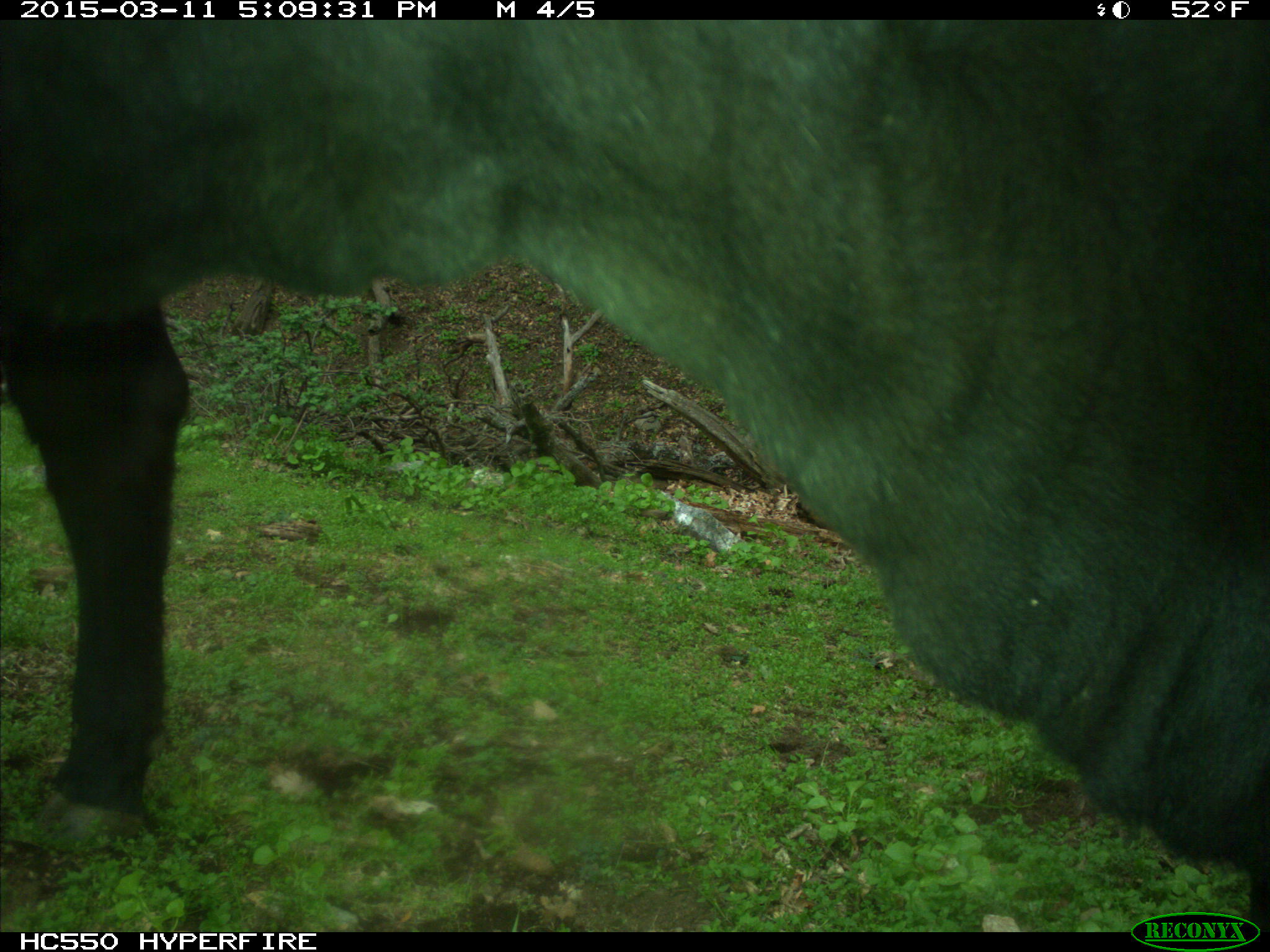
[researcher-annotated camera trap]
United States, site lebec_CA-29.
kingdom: Animalia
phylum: Chordata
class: Mammalia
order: Artiodactyla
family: Bovidae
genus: Bos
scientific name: Bos taurus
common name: domestic cow